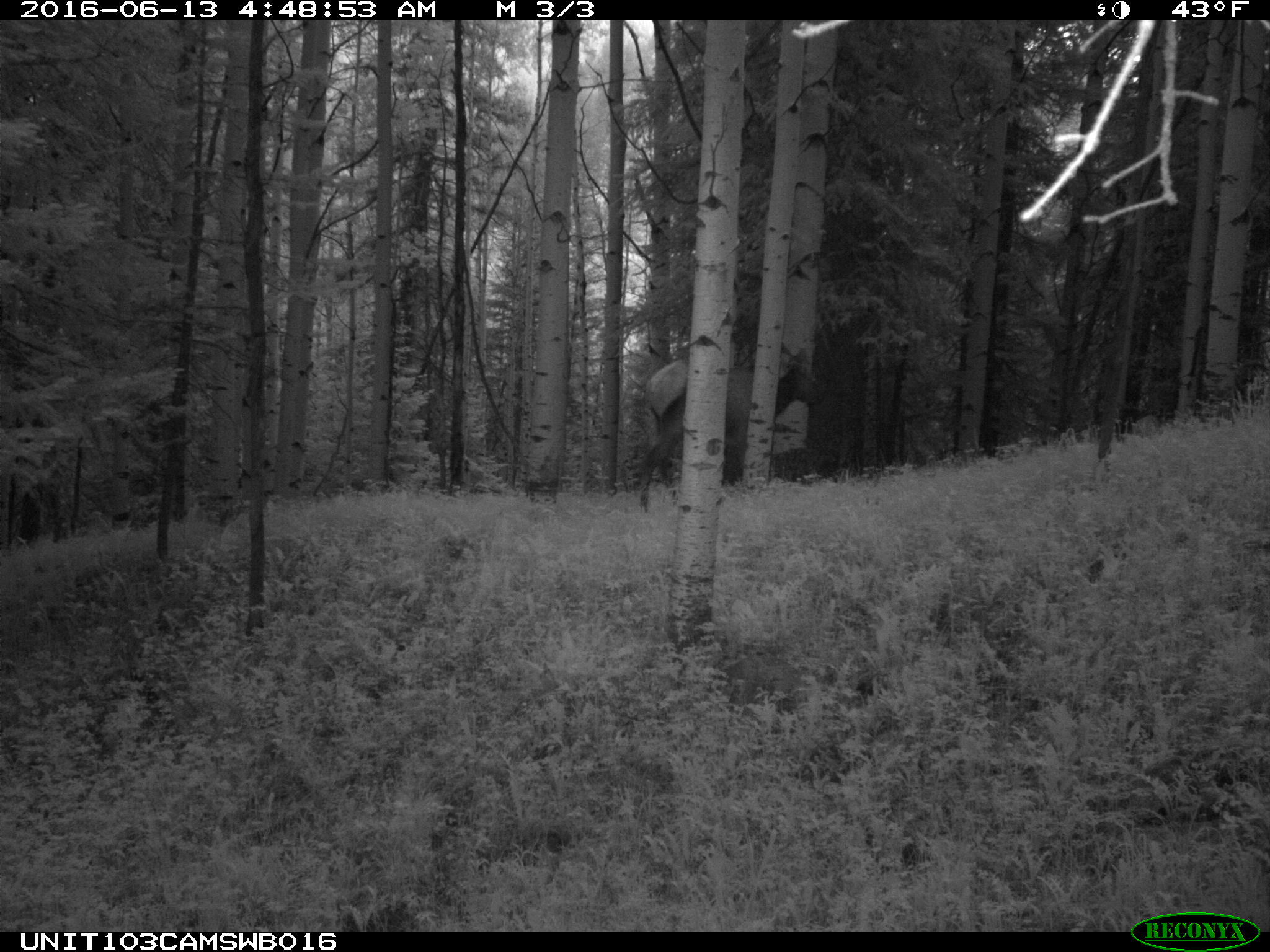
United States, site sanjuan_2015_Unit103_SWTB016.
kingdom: Animalia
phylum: Chordata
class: Mammalia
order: Artiodactyla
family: Cervidae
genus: Cervus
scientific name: Cervus elaphus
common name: red deer